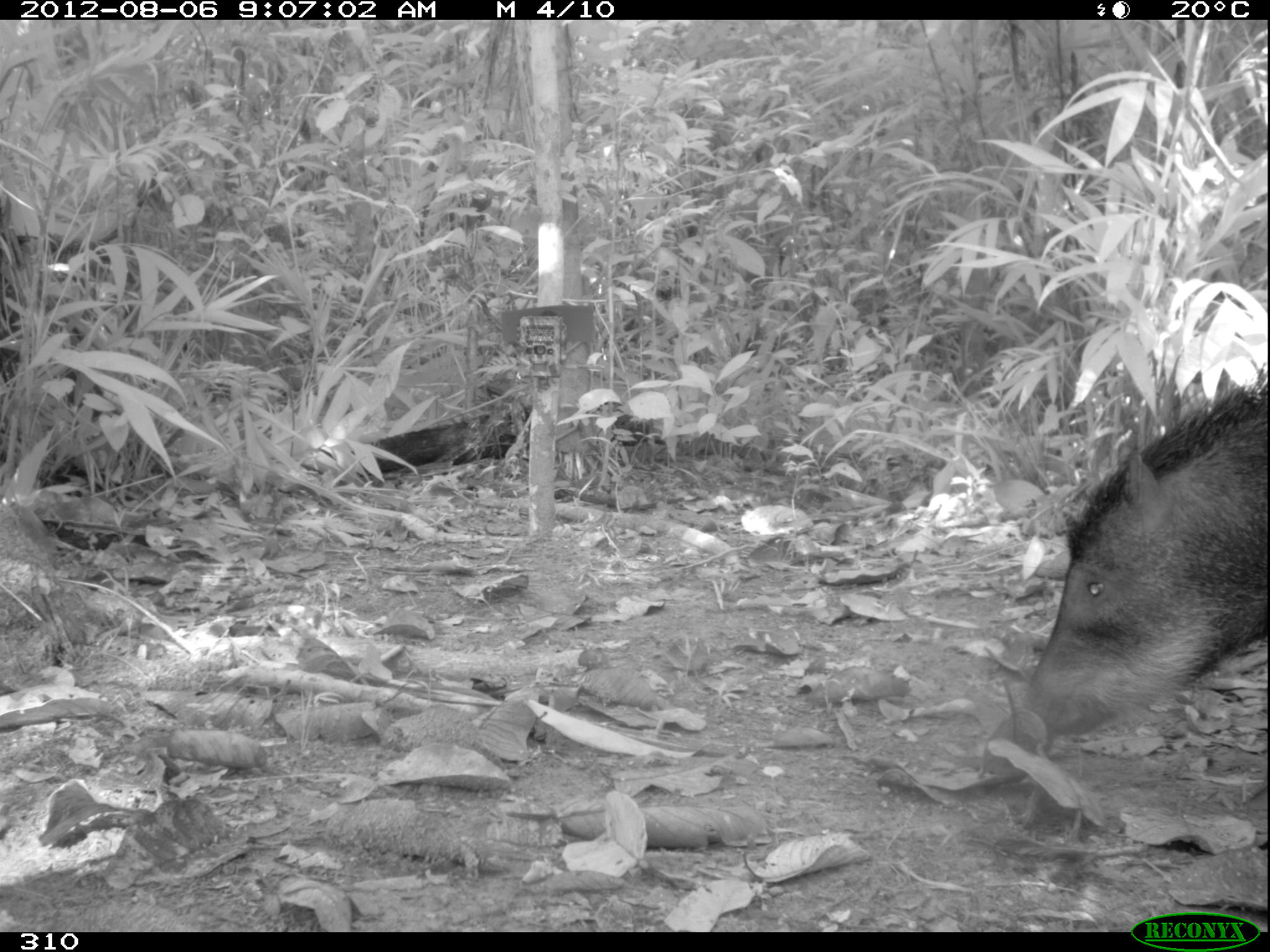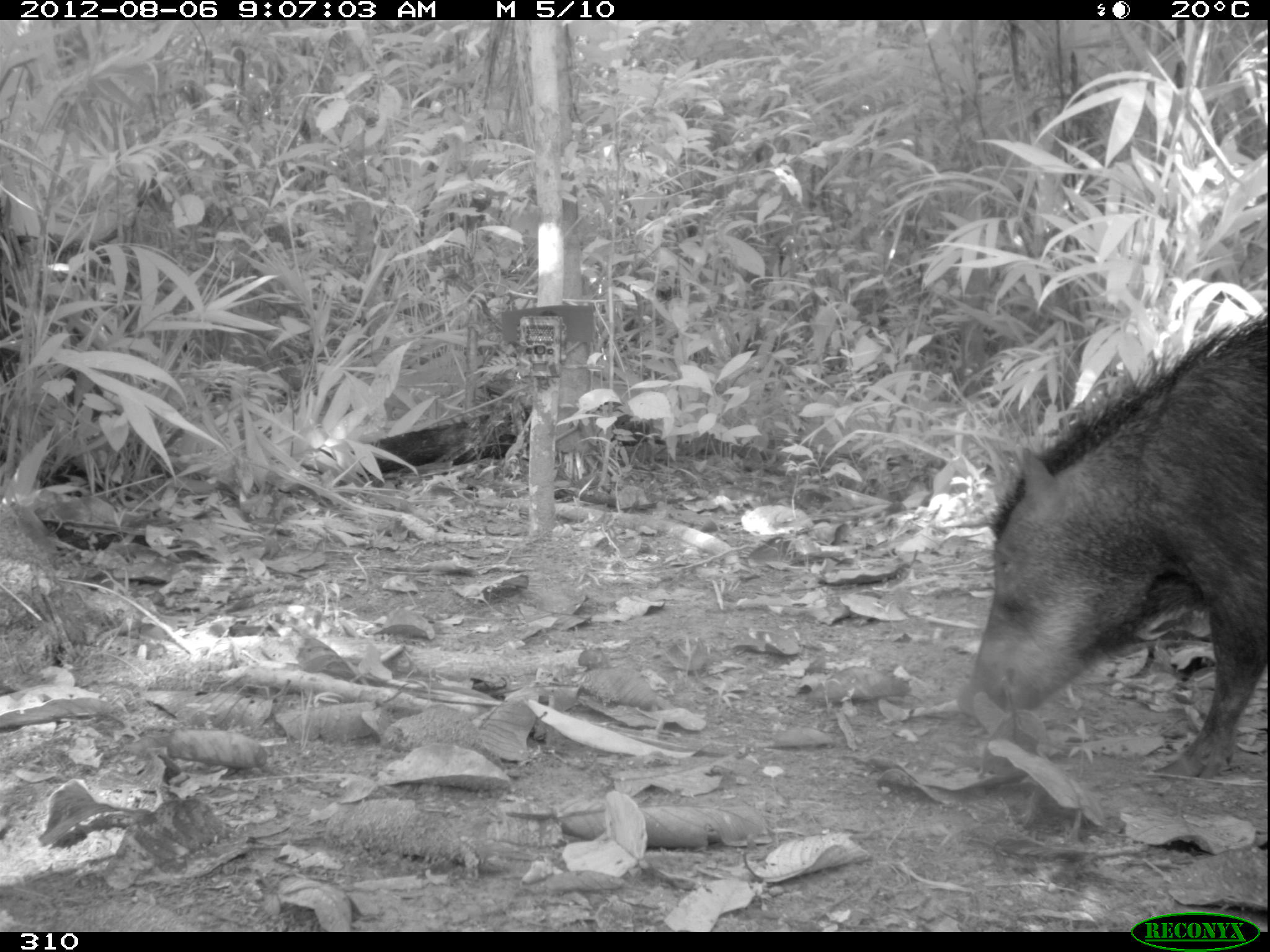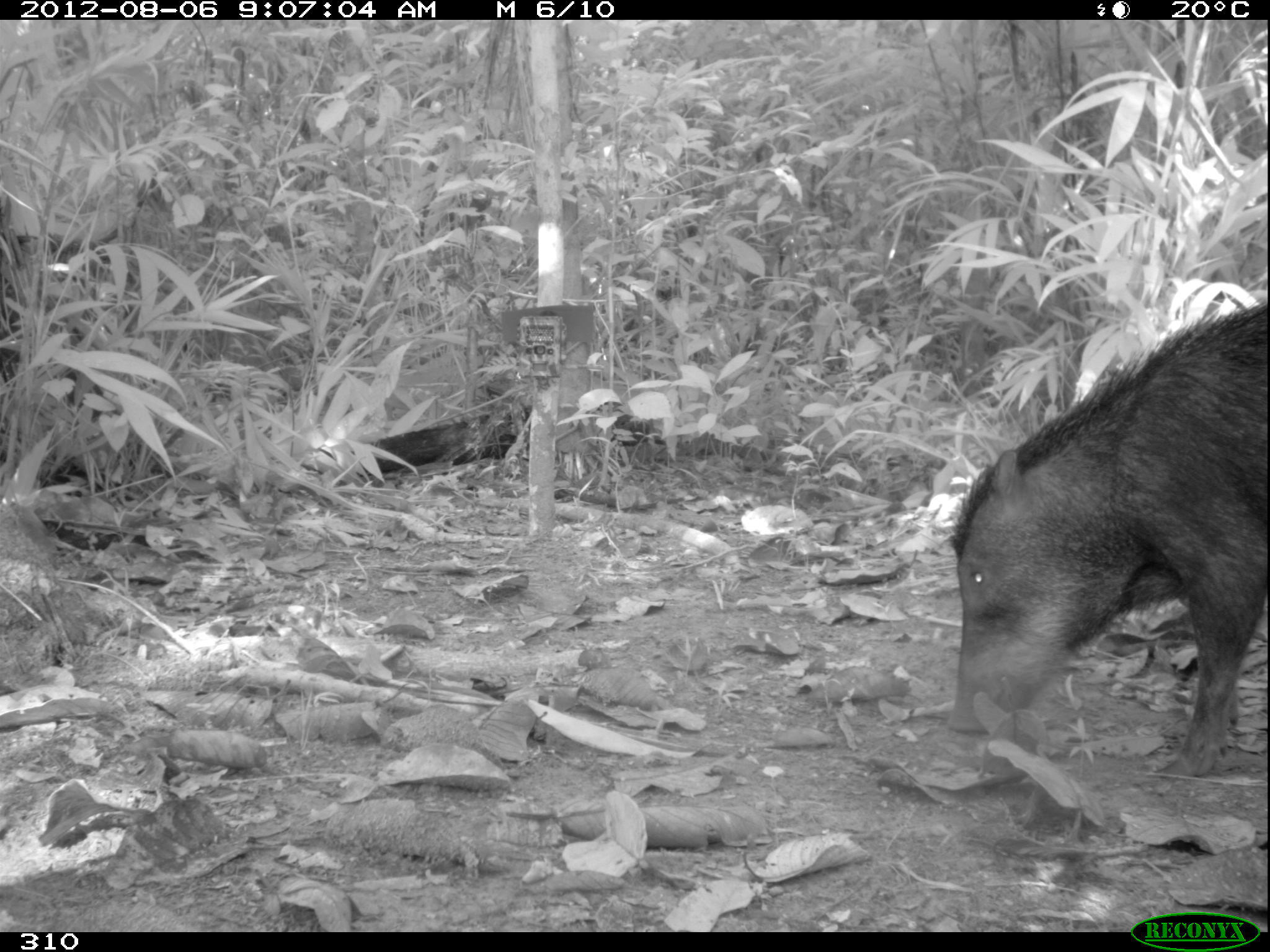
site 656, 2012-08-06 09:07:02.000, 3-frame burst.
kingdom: Animalia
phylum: Chordata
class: Mammalia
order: Artiodactyla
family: Tayassuidae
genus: Tayassu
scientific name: Tayassu pecari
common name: white-lipped peccary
Tayassu pecari (white-lipped peccary).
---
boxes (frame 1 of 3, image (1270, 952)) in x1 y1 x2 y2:
tayassu pecari: 1019 385 1267 736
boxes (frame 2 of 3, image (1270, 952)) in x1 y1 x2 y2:
tayassu pecari: 958 307 1267 780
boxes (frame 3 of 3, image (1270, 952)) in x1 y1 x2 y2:
tayassu pecari: 944 299 1269 781